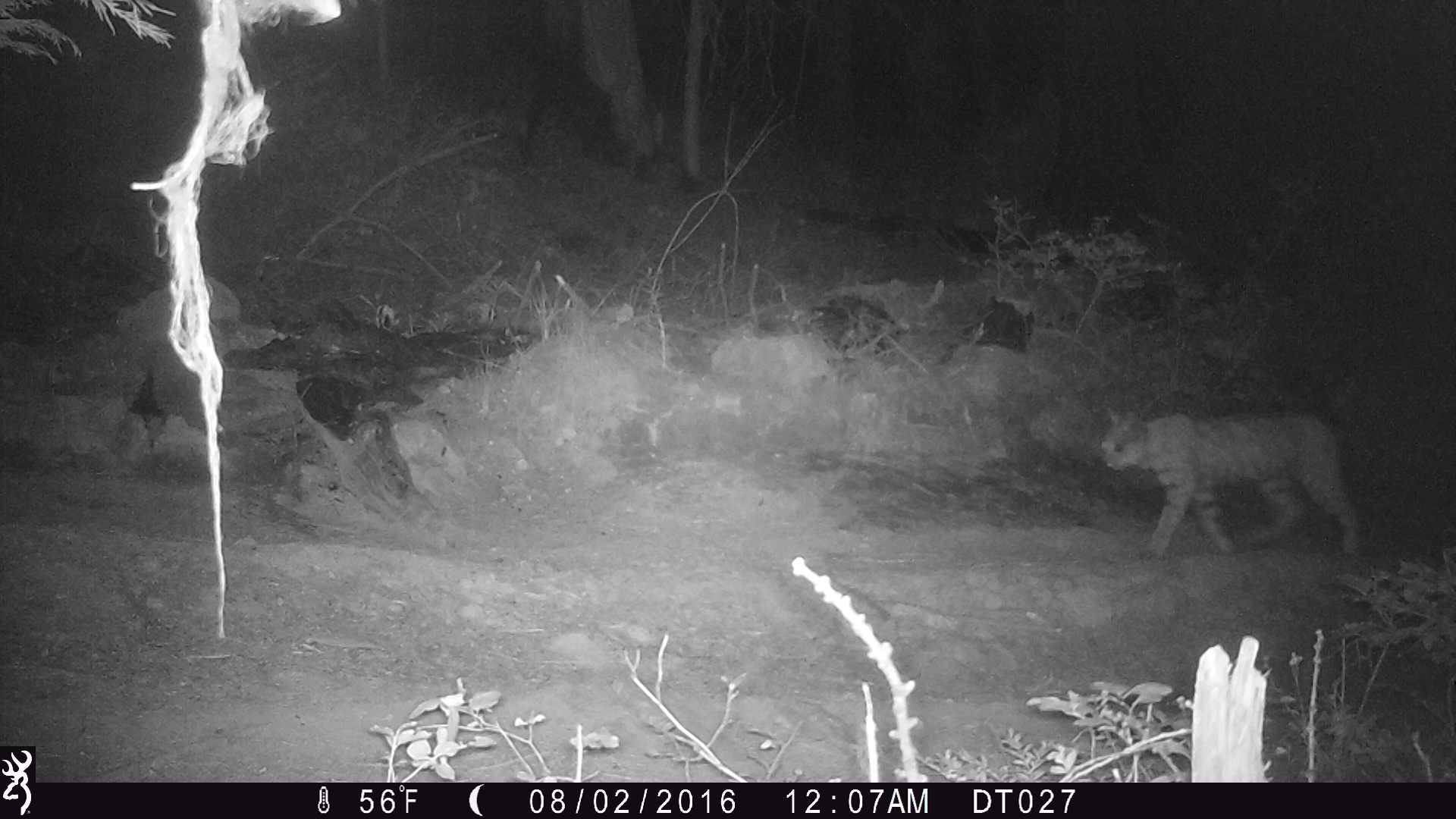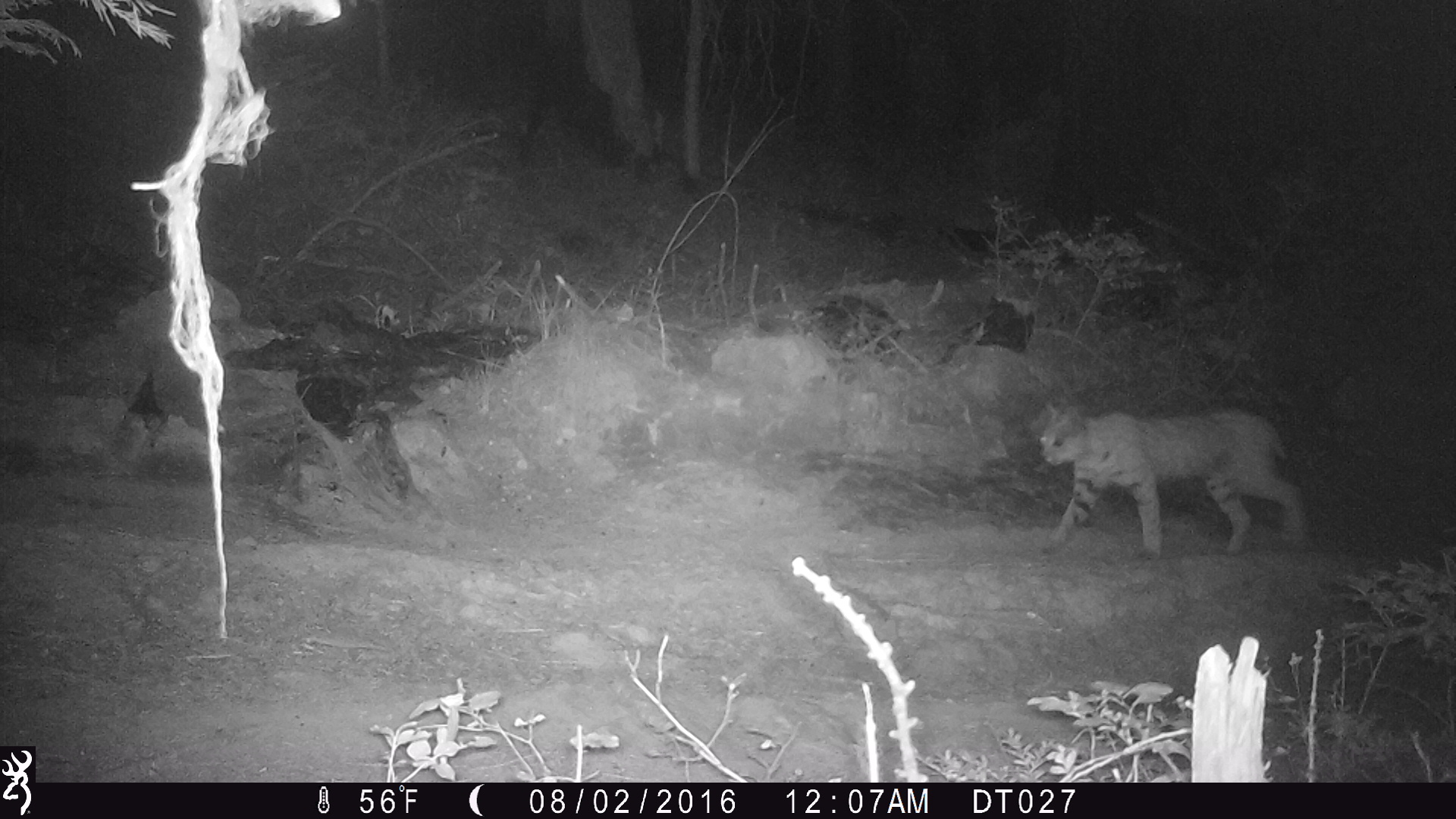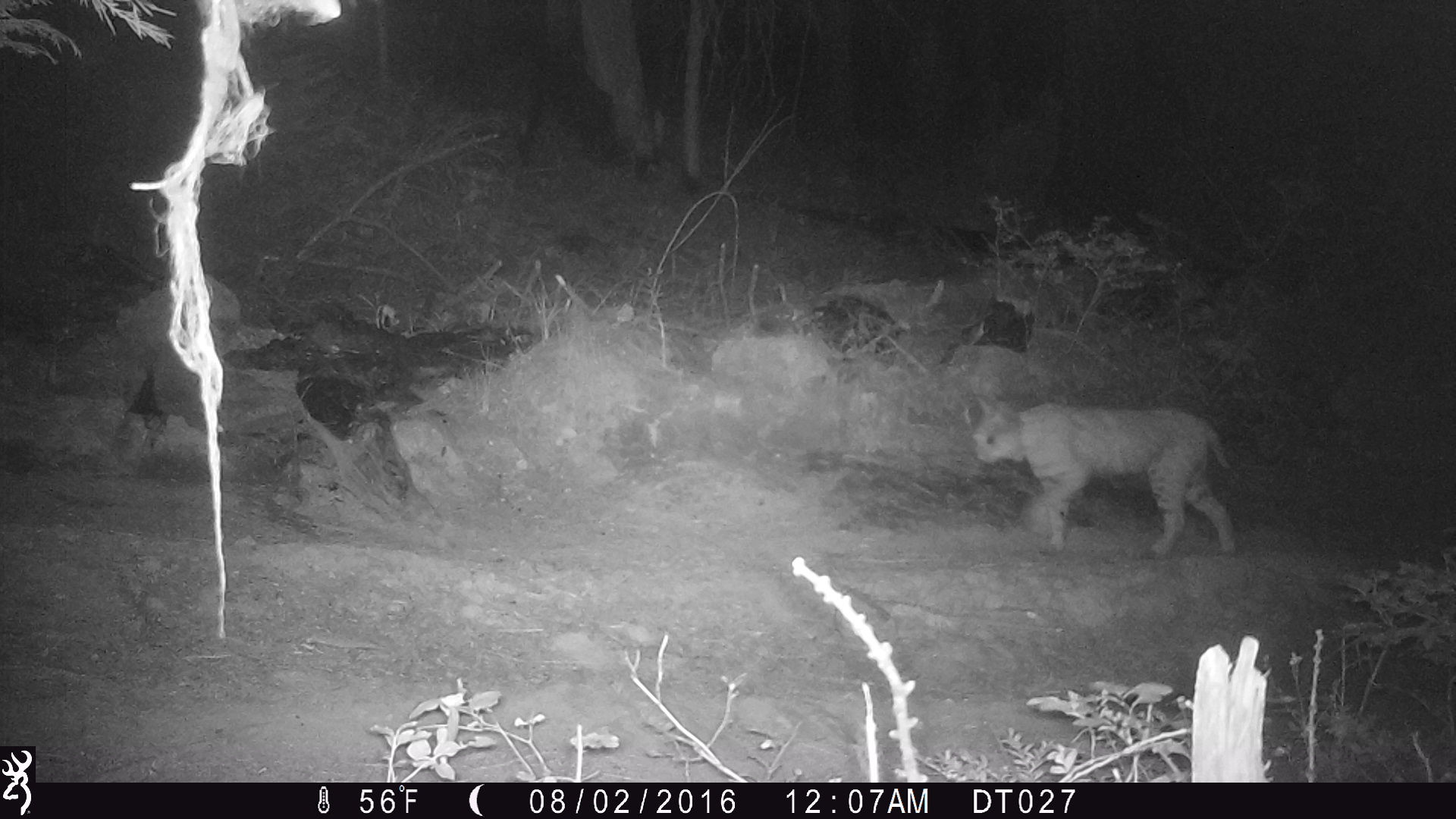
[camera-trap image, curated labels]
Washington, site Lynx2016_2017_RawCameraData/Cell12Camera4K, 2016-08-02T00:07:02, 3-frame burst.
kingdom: Animalia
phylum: Chordata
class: Mammalia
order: Carnivora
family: Felidae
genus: Lynx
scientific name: Lynx rufus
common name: bobcat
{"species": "Lynx rufus (bobcat)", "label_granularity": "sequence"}